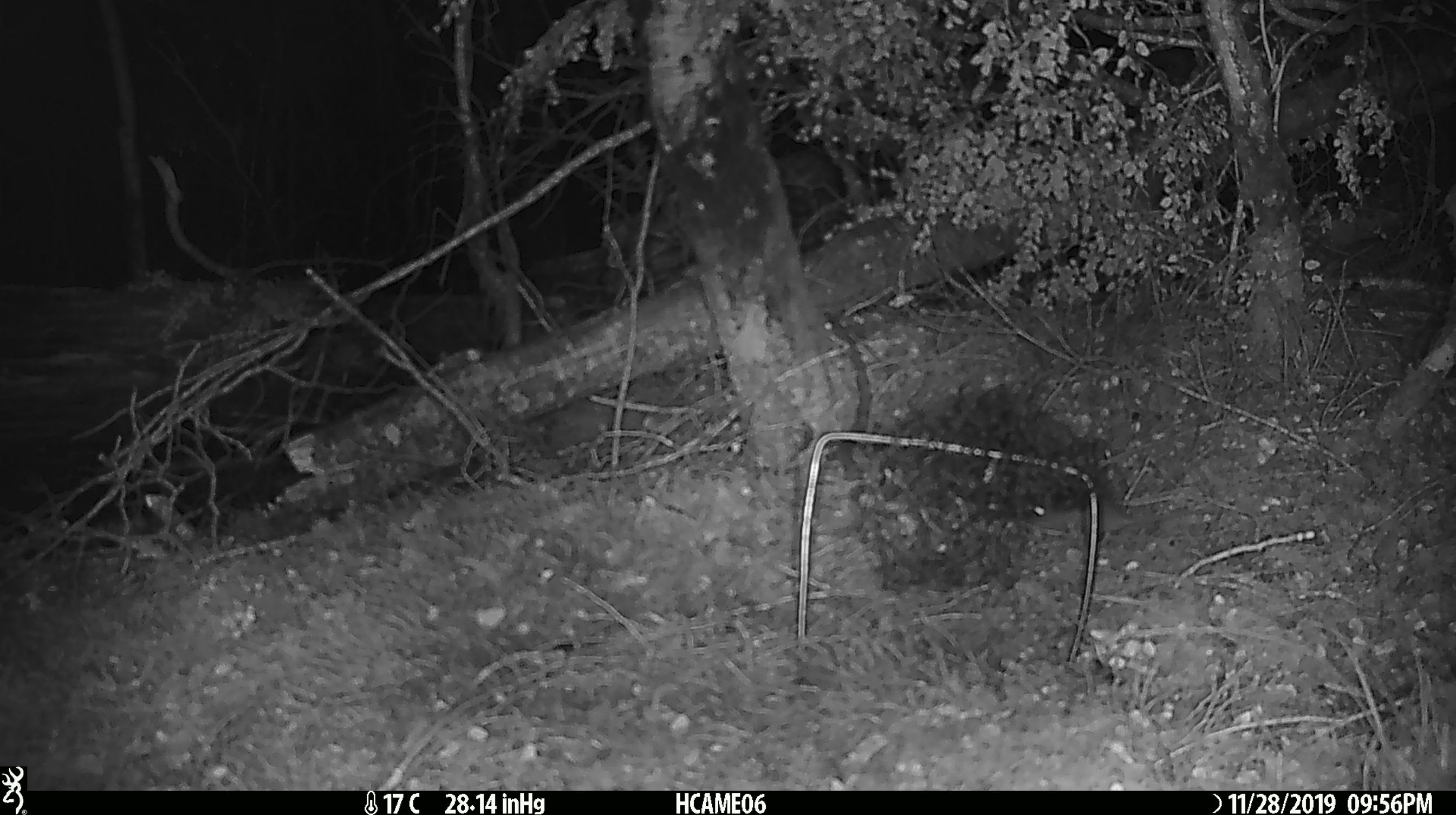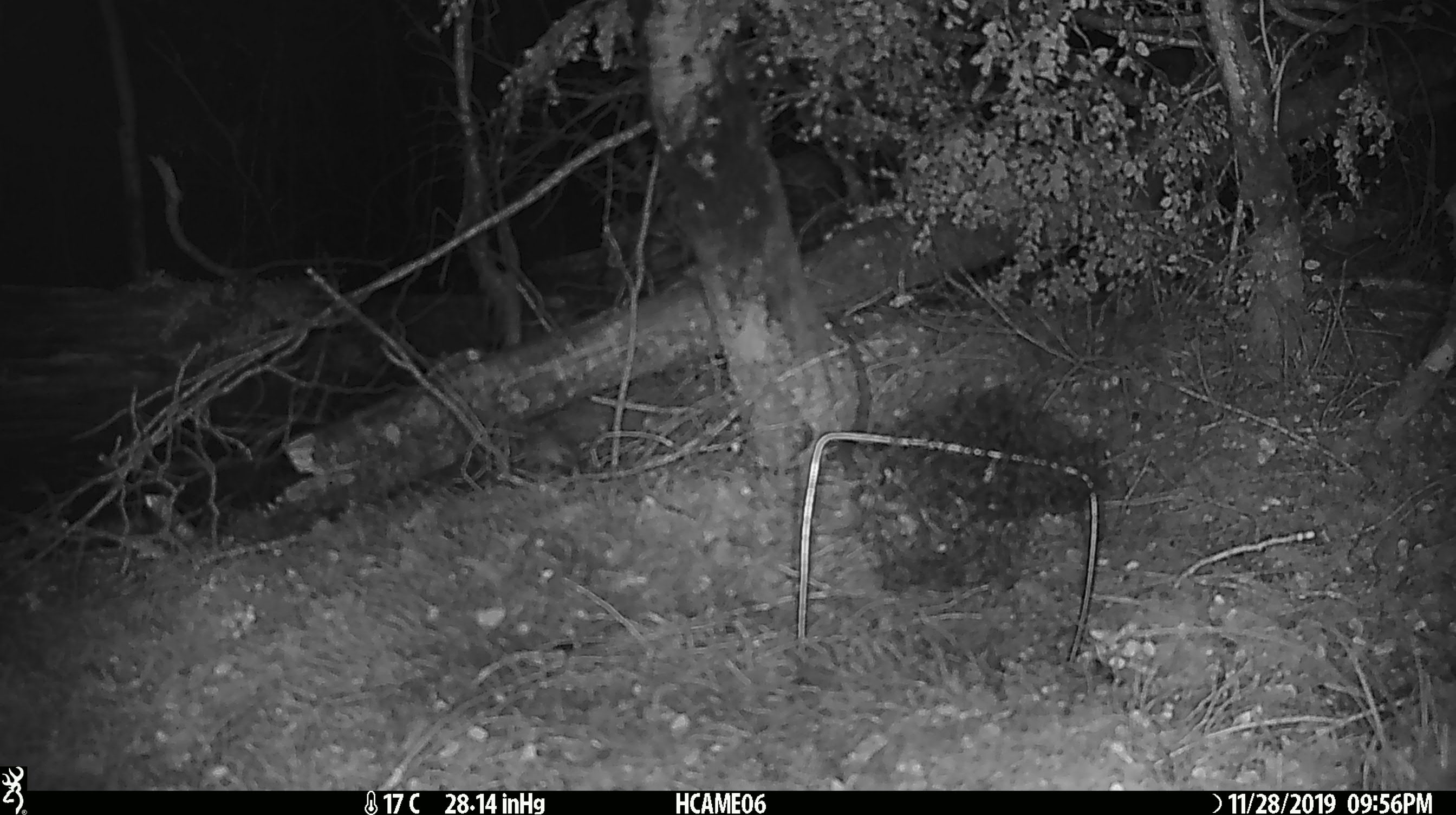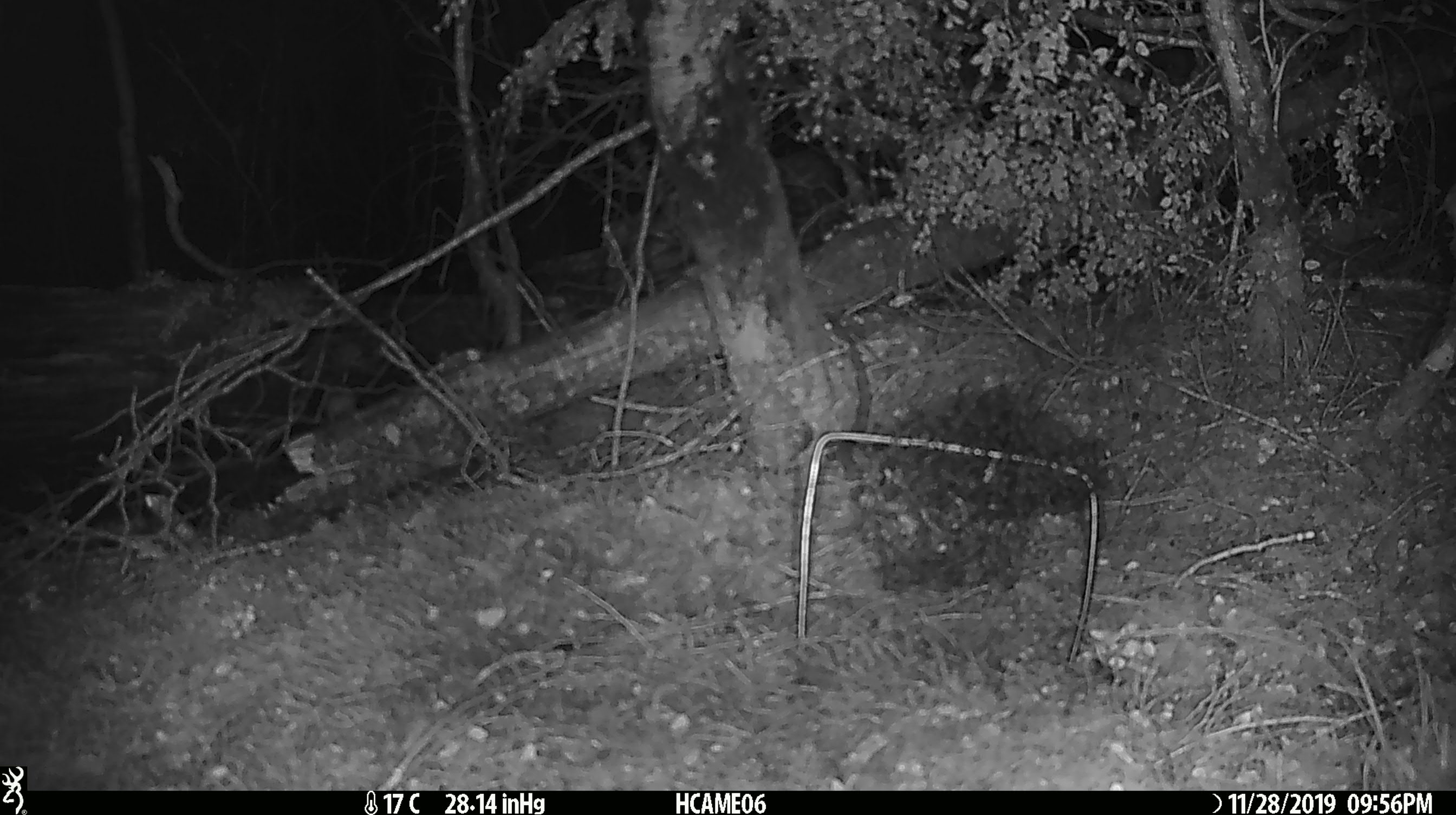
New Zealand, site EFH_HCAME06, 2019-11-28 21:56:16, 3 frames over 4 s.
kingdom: Animalia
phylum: Chordata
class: Mammalia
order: Rodentia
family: Muridae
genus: Mus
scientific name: Mus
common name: mouse